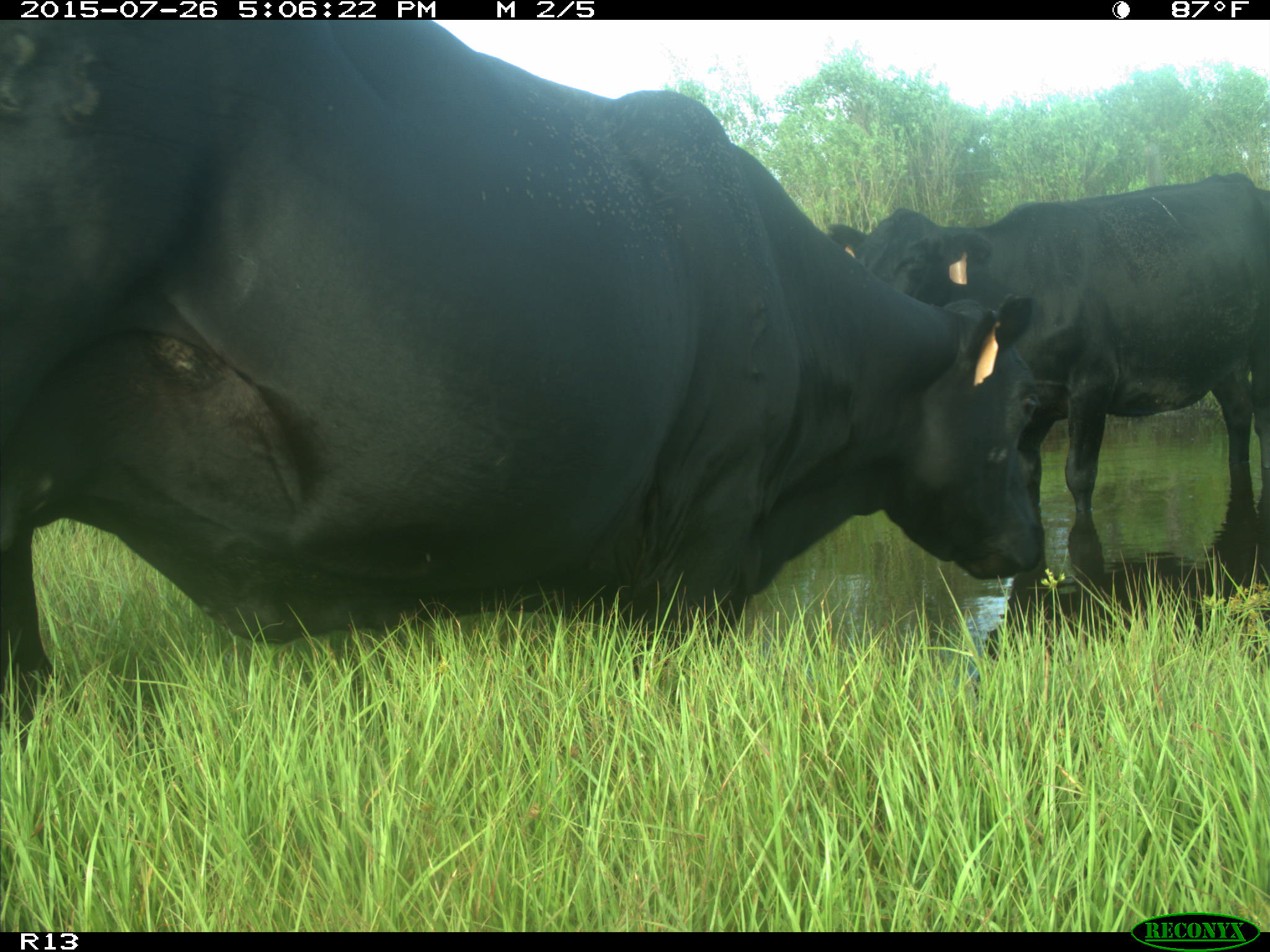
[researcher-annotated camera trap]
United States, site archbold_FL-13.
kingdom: Animalia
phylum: Chordata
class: Mammalia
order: Artiodactyla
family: Bovidae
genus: Bos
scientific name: Bos taurus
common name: domestic cow